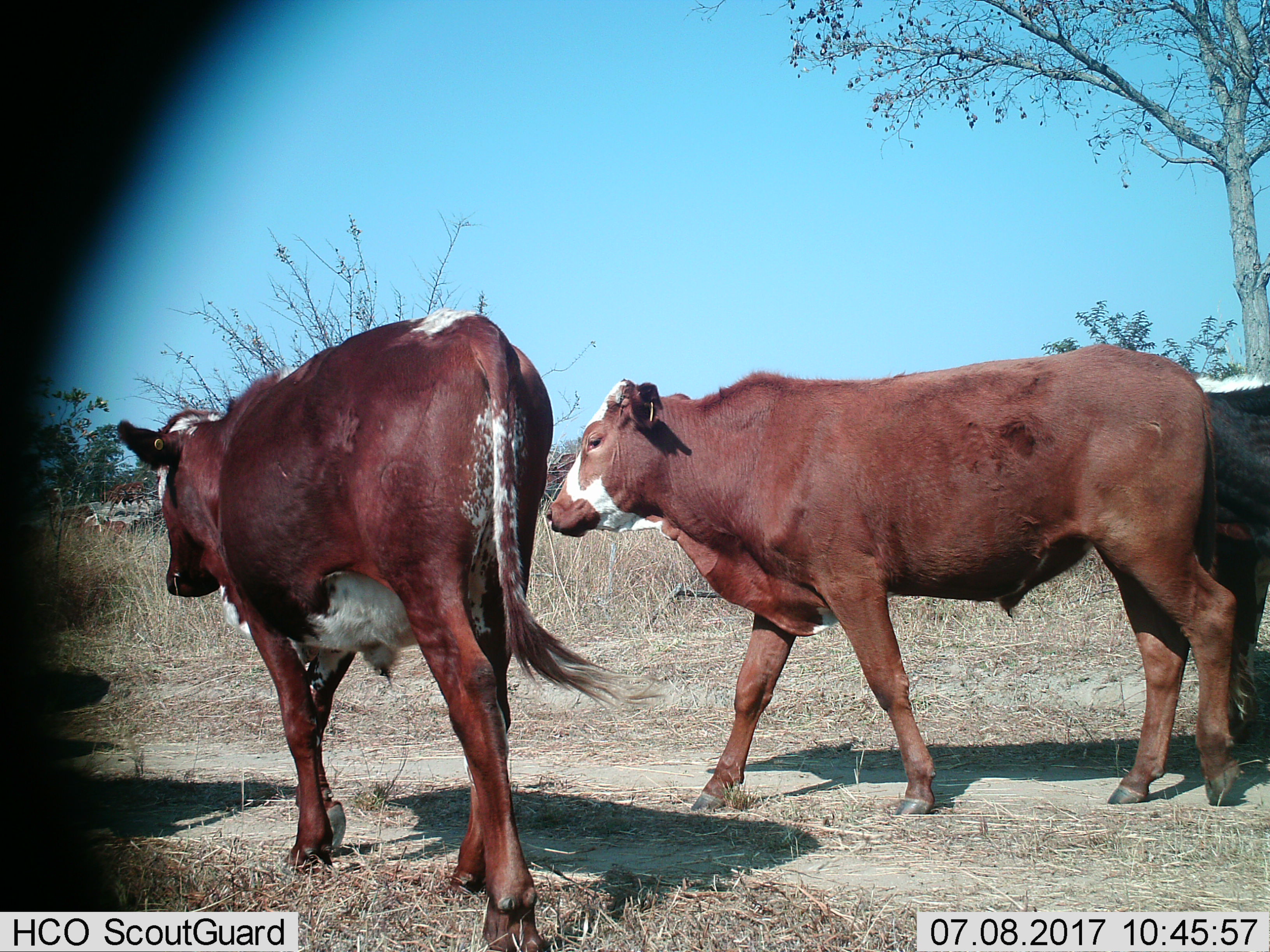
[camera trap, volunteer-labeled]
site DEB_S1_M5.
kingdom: Animalia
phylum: Chordata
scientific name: Vertebrata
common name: domestic animal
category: domesticanimal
Domesticanimal (domestic animal) (Vertebrata), count 3. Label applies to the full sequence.